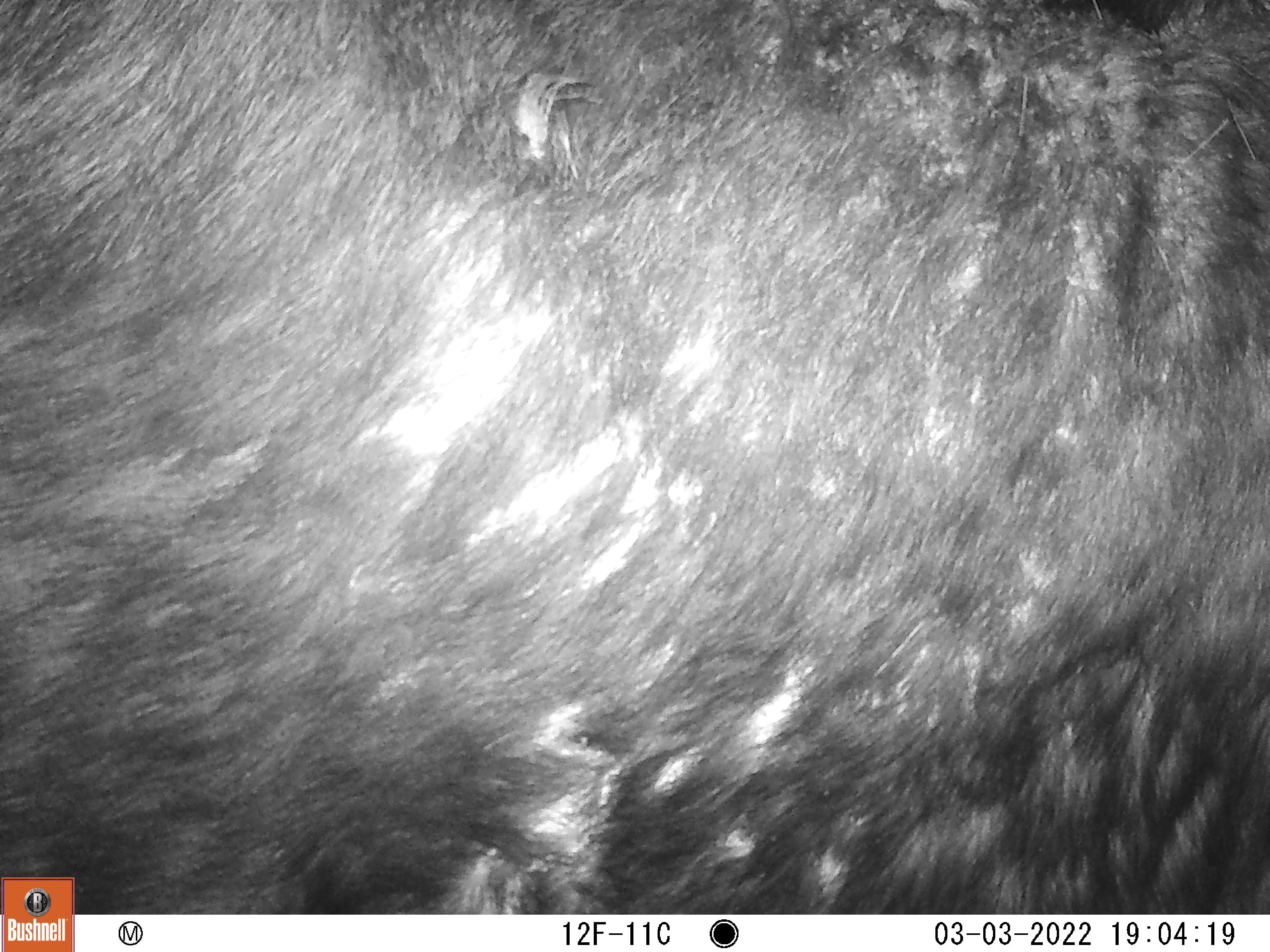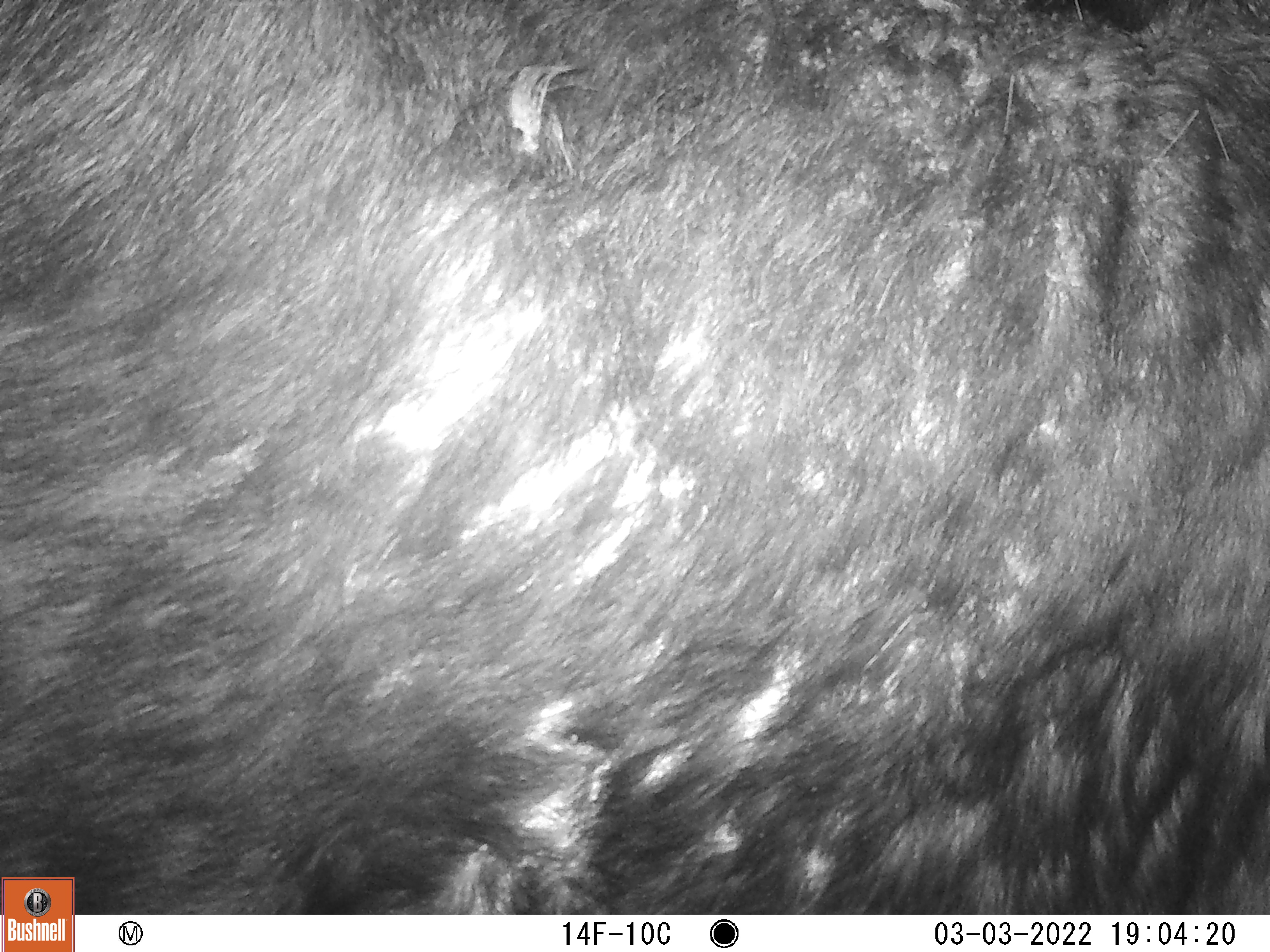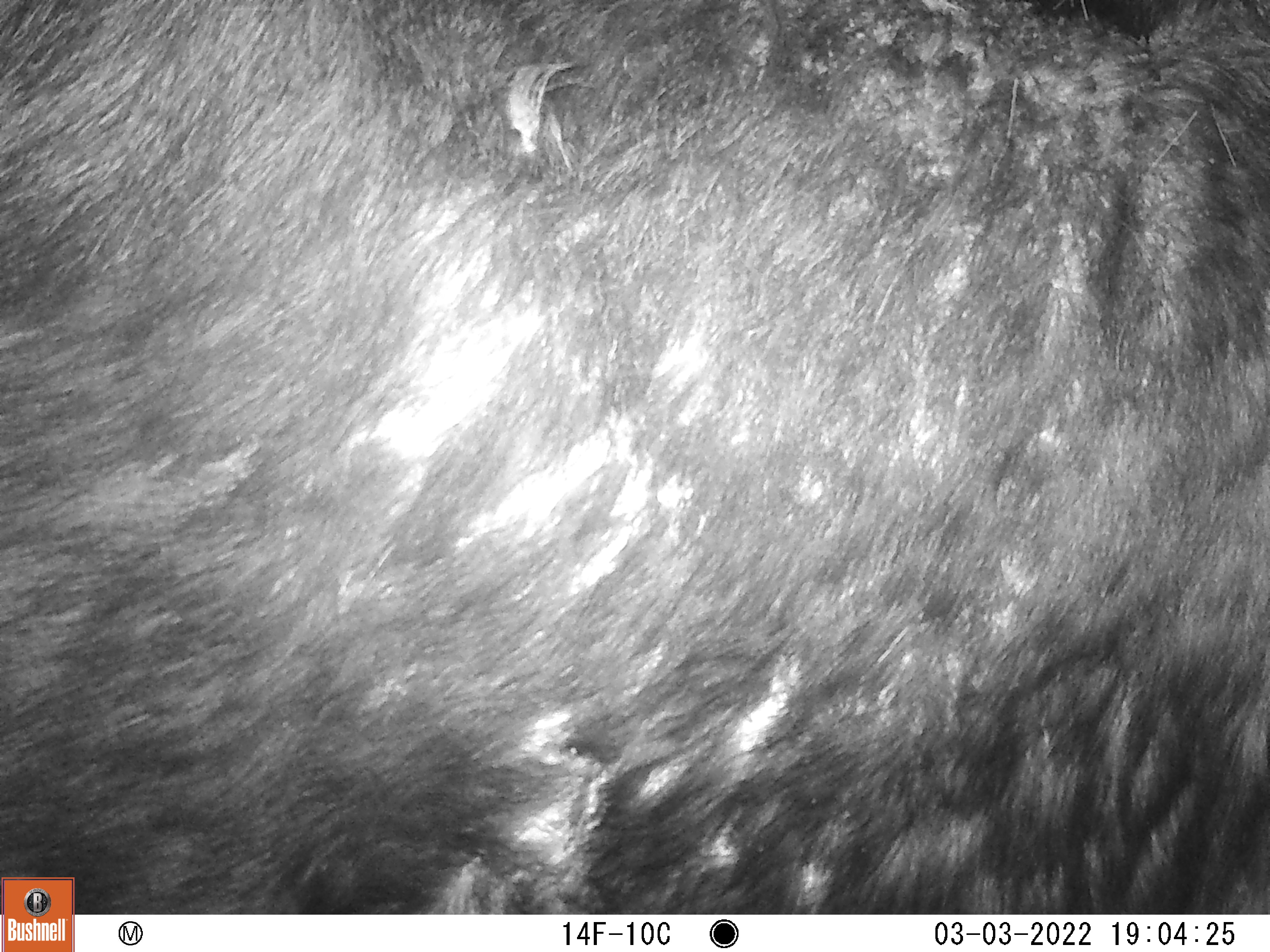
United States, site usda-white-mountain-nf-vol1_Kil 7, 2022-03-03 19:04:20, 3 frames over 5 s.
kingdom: Animalia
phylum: Chordata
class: Mammalia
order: Artiodactyla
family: Cervidae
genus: Alces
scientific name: Alces alces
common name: moose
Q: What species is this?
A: Moose (Alces alces).